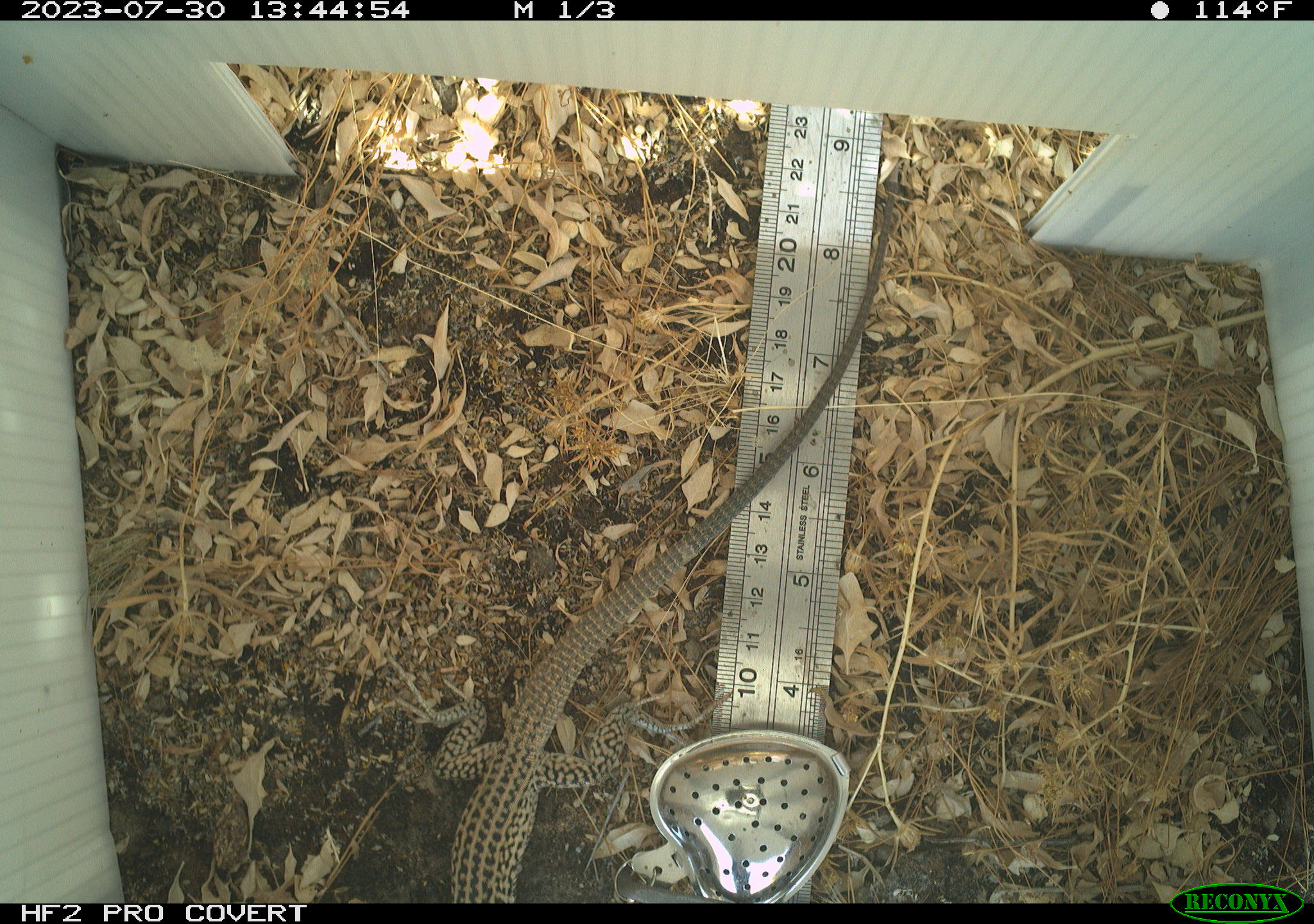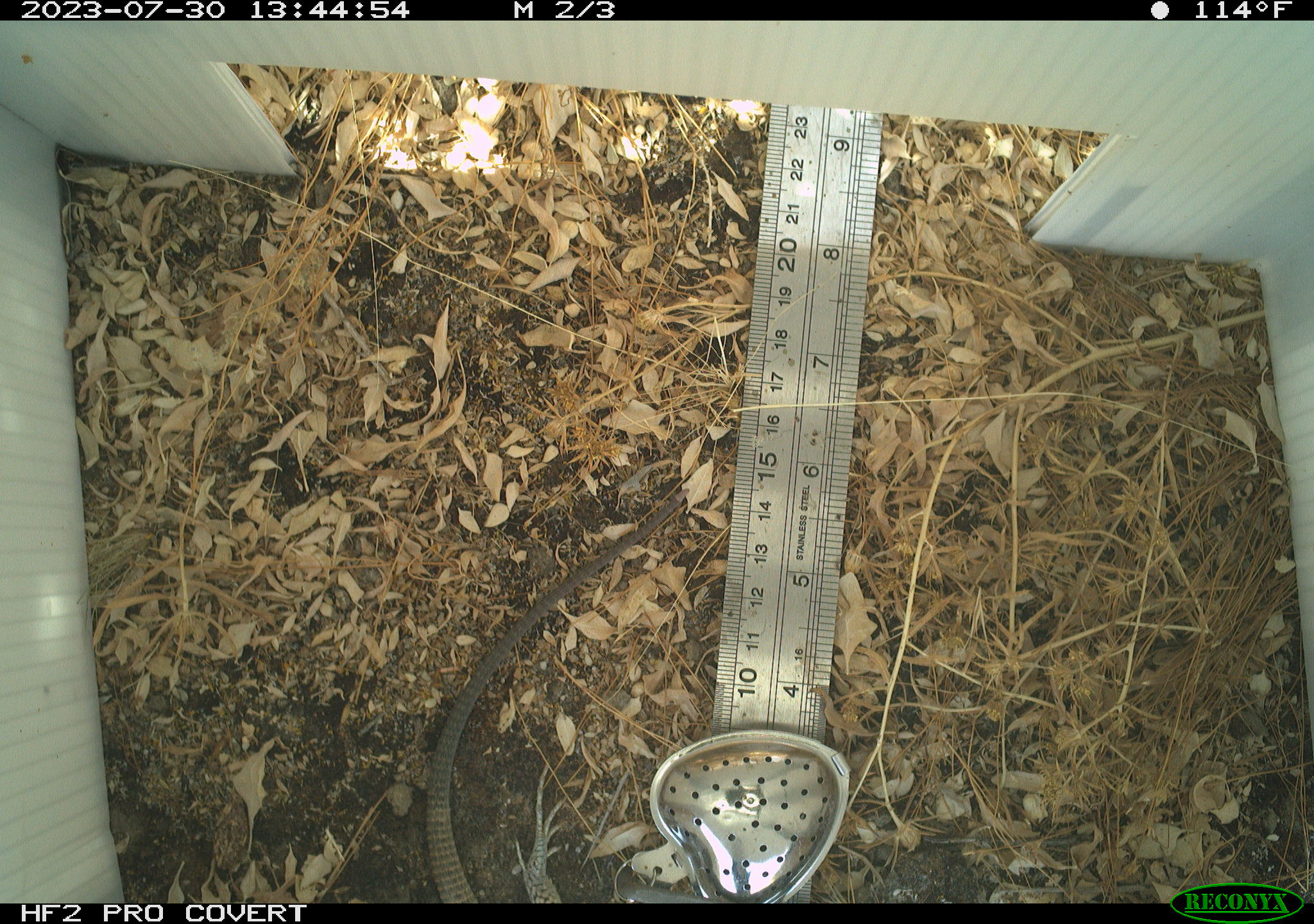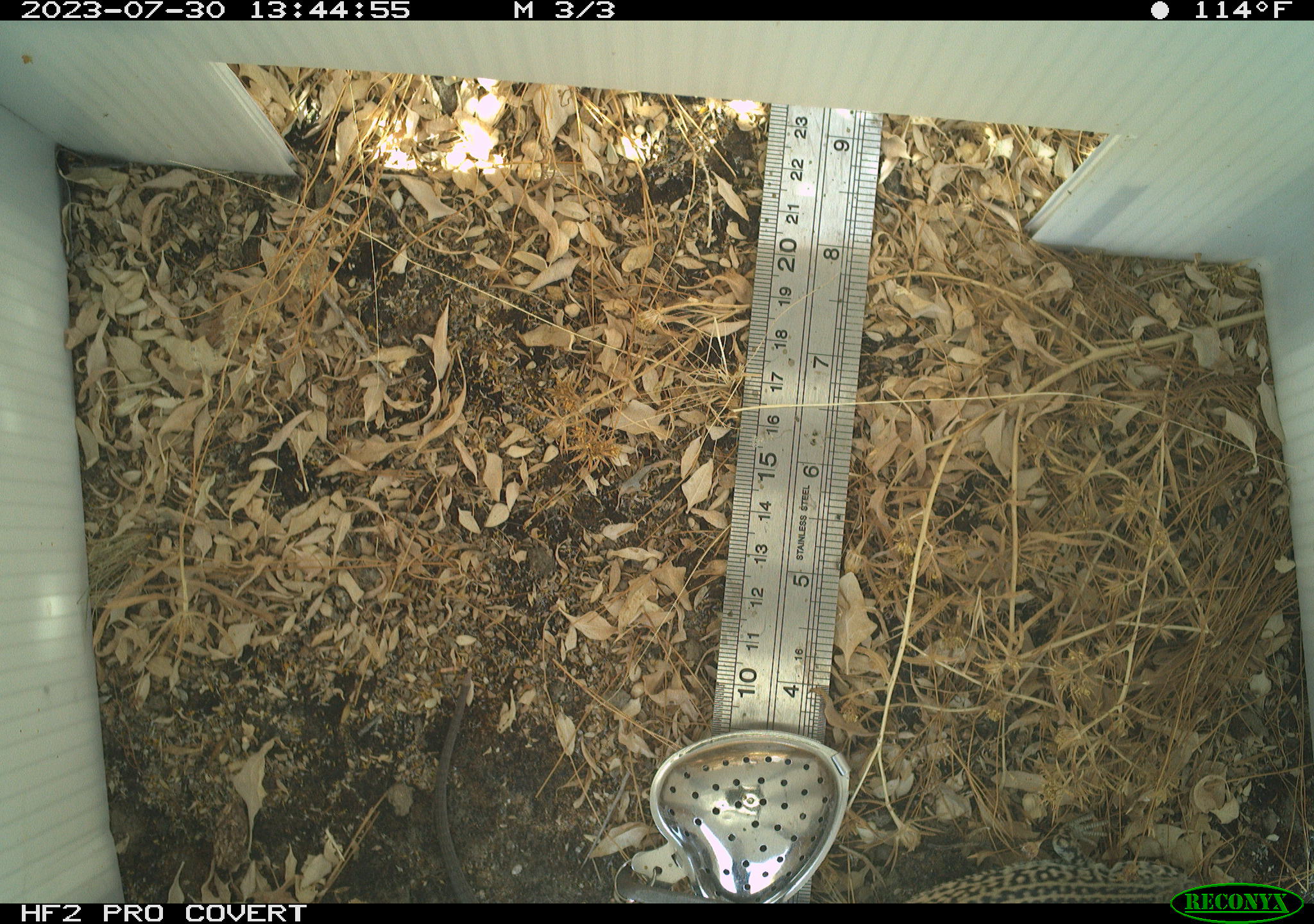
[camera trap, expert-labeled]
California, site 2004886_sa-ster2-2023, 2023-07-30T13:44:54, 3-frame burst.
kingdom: Animalia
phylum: Chordata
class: Reptilia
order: Squamata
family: Teiidae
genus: Aspidoscelis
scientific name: Aspidoscelis tigris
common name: western whiptail